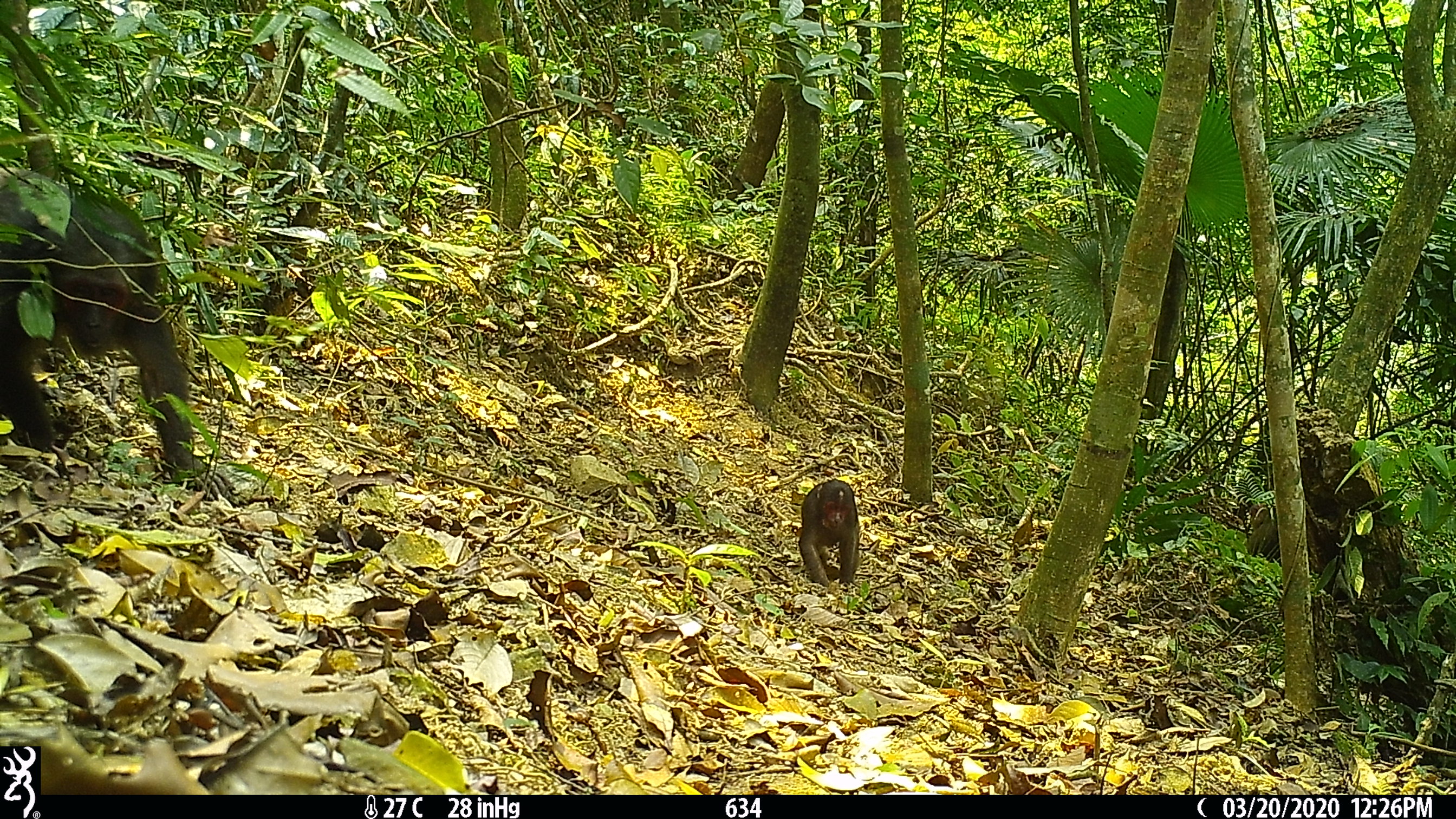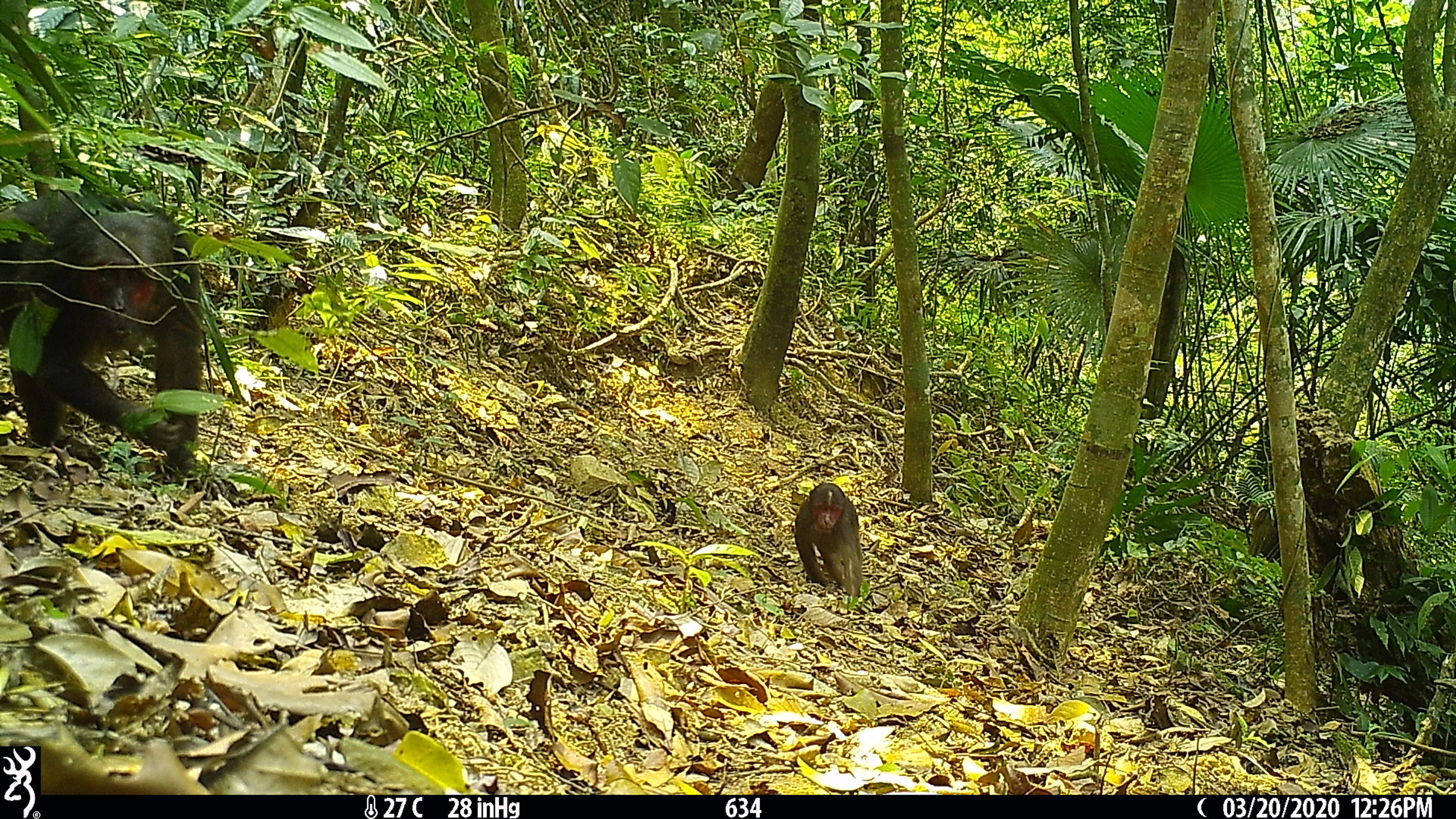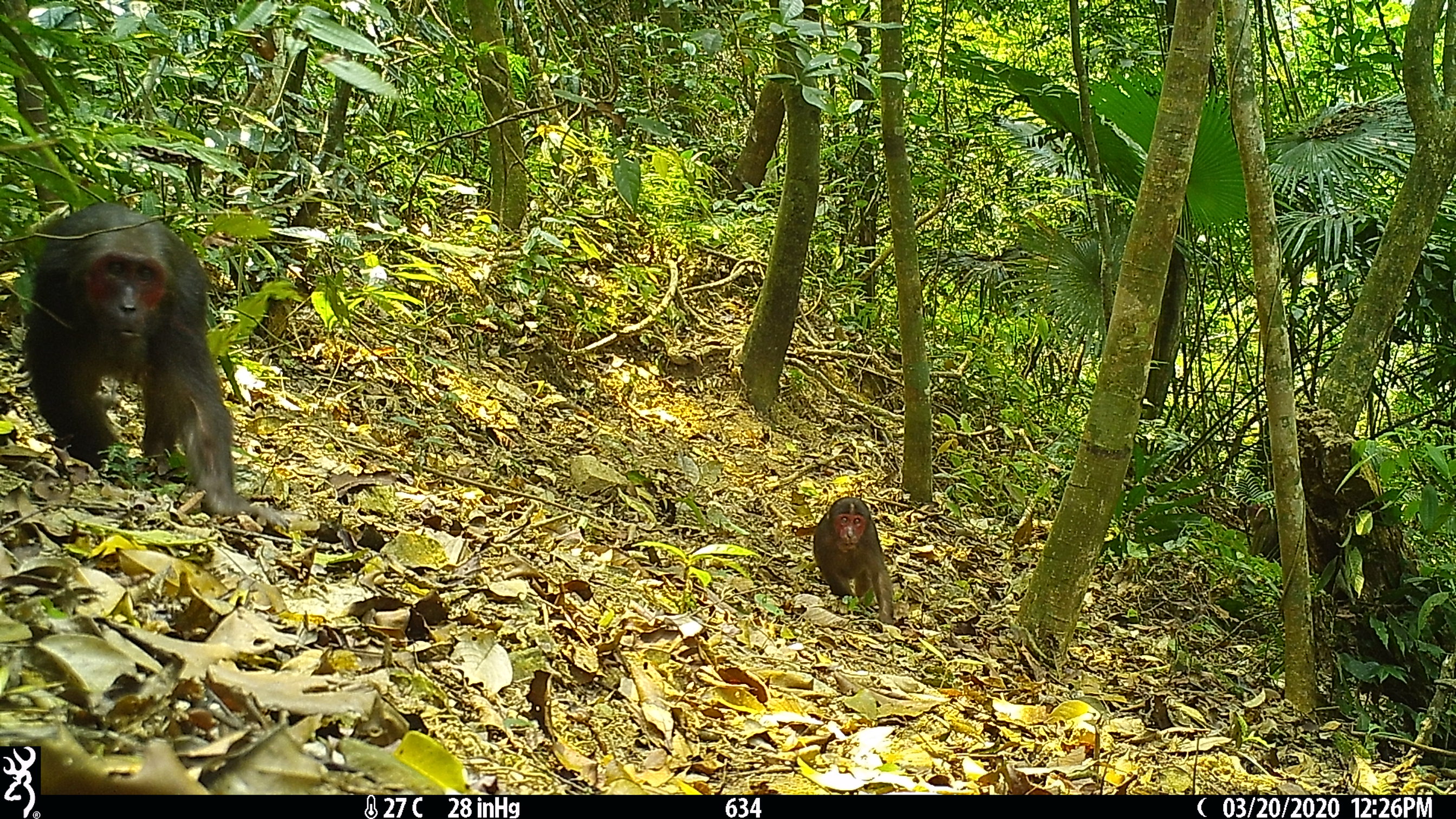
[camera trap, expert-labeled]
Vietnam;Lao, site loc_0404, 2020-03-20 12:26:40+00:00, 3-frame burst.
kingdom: Animalia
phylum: Chordata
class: Mammalia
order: Primates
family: Cercopithecidae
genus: Macaca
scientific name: Macaca arctoides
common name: stump-tailed macaque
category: stump tailed macaque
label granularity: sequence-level